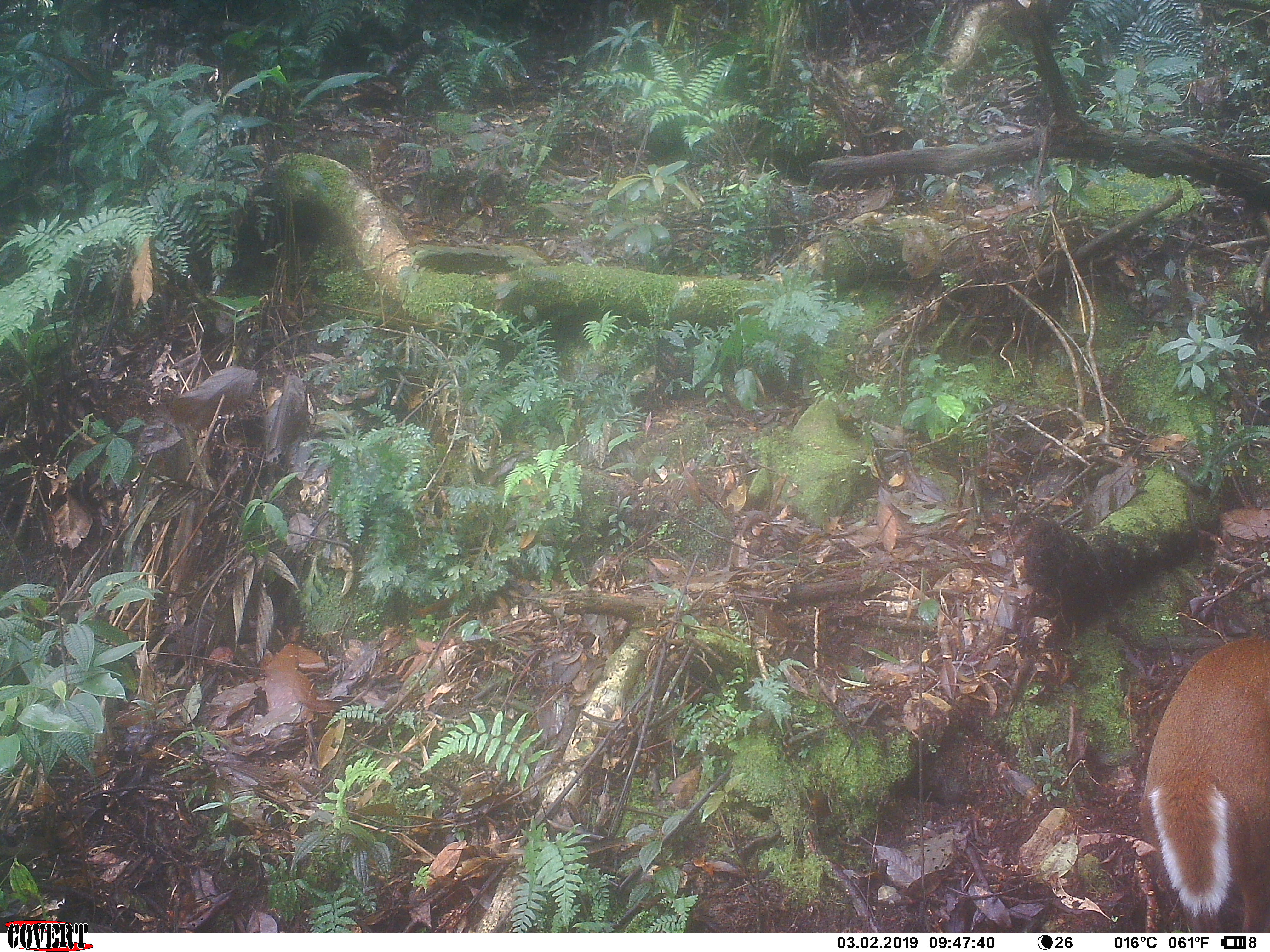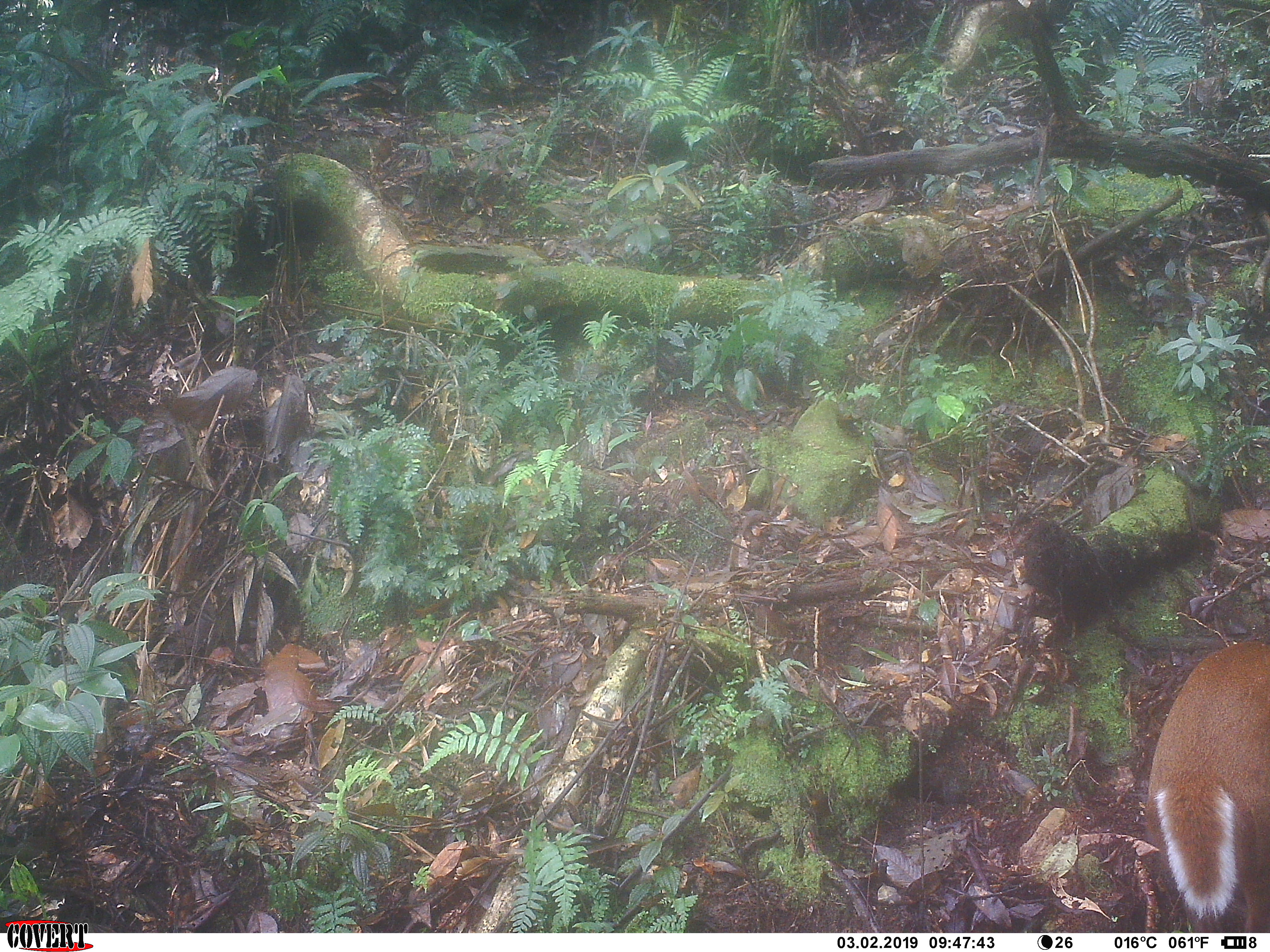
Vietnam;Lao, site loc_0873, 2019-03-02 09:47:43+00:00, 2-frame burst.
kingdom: Animalia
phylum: Chordata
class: Mammalia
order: Artiodactyla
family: Cervidae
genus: Muntiacus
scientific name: Muntiacus rooseveltorum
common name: roosevelt's muntjac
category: roosevelts muntjac group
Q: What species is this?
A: Roosevelts muntjac group (roosevelt's muntjac) (Muntiacus rooseveltorum).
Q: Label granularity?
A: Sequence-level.